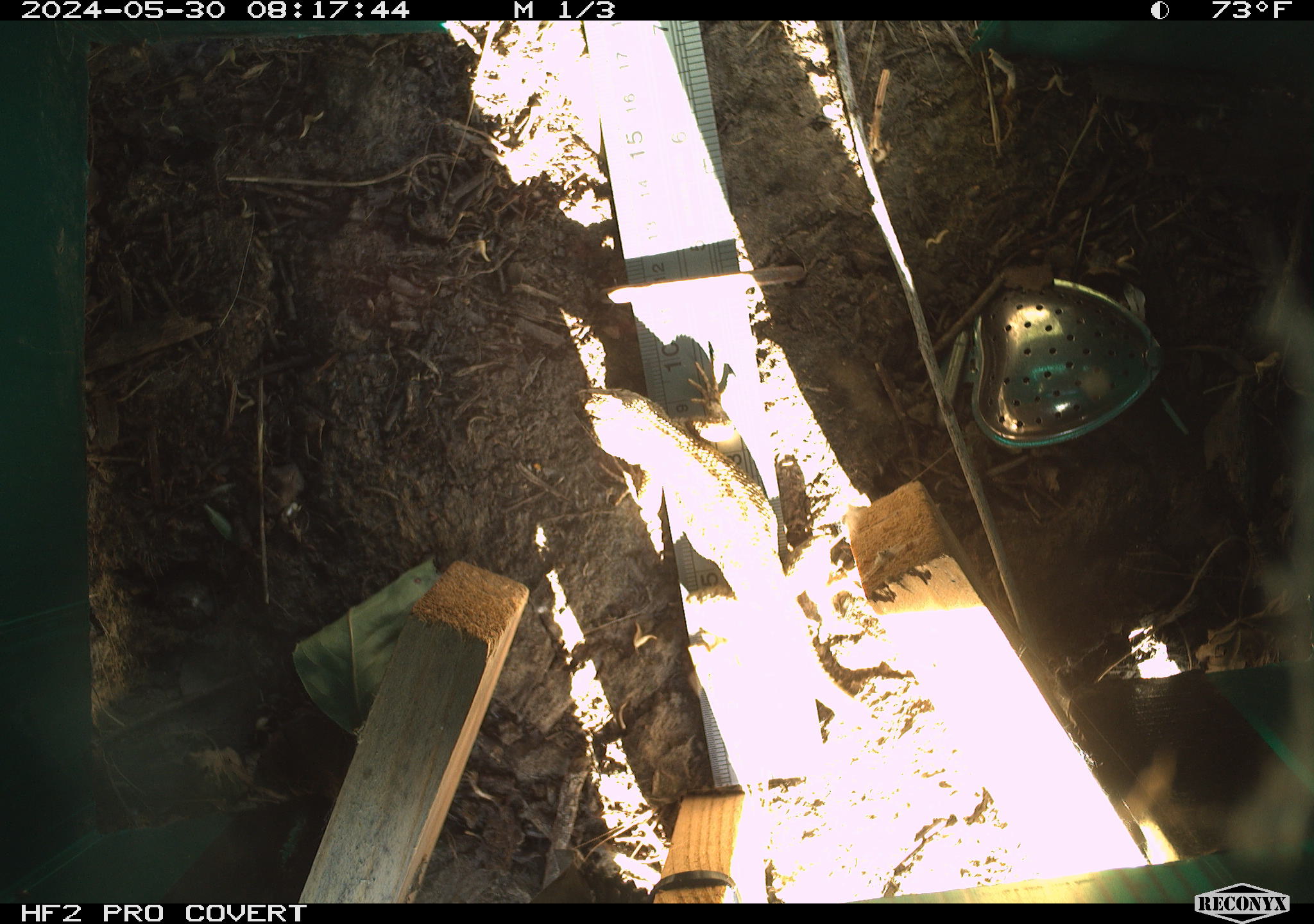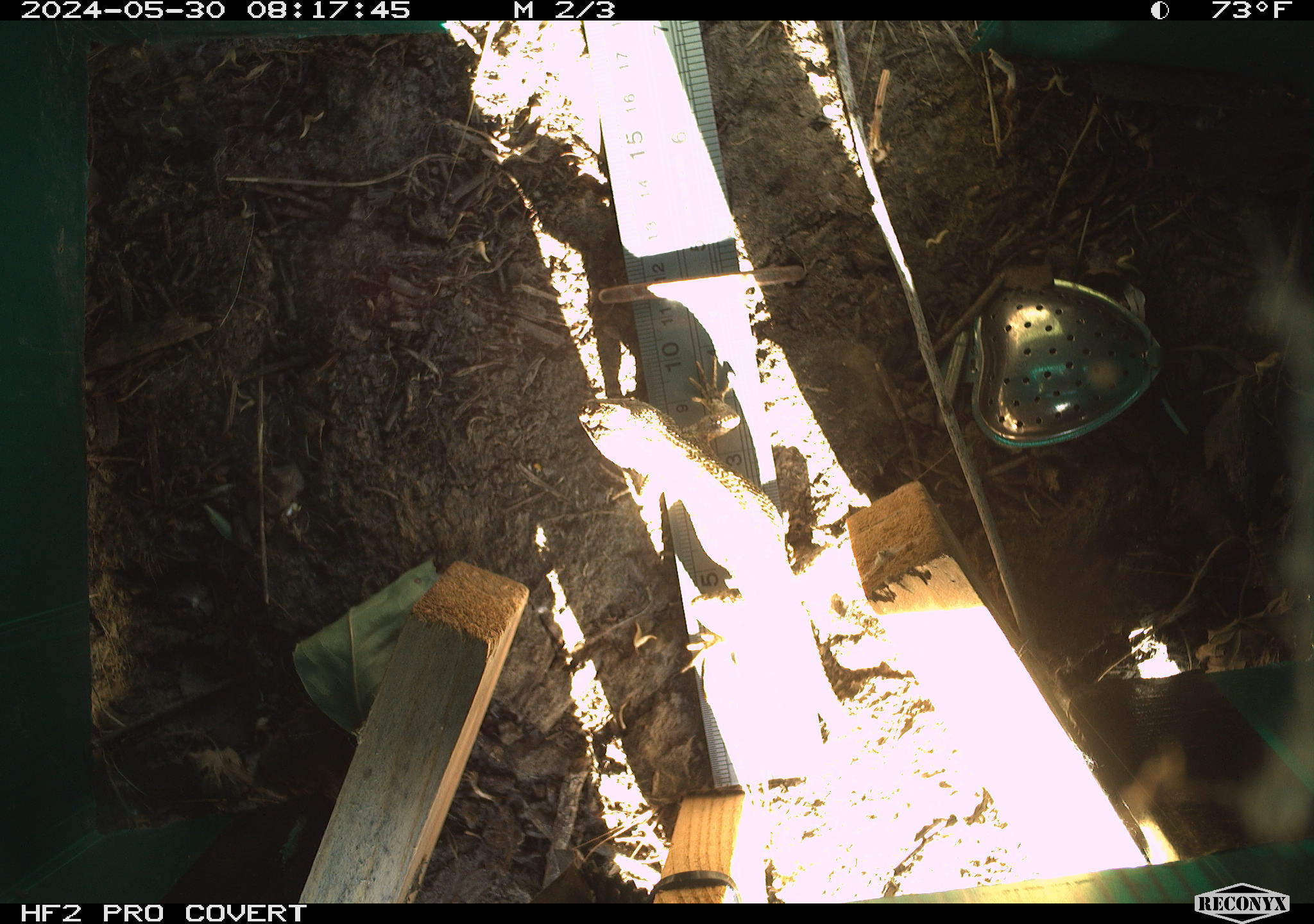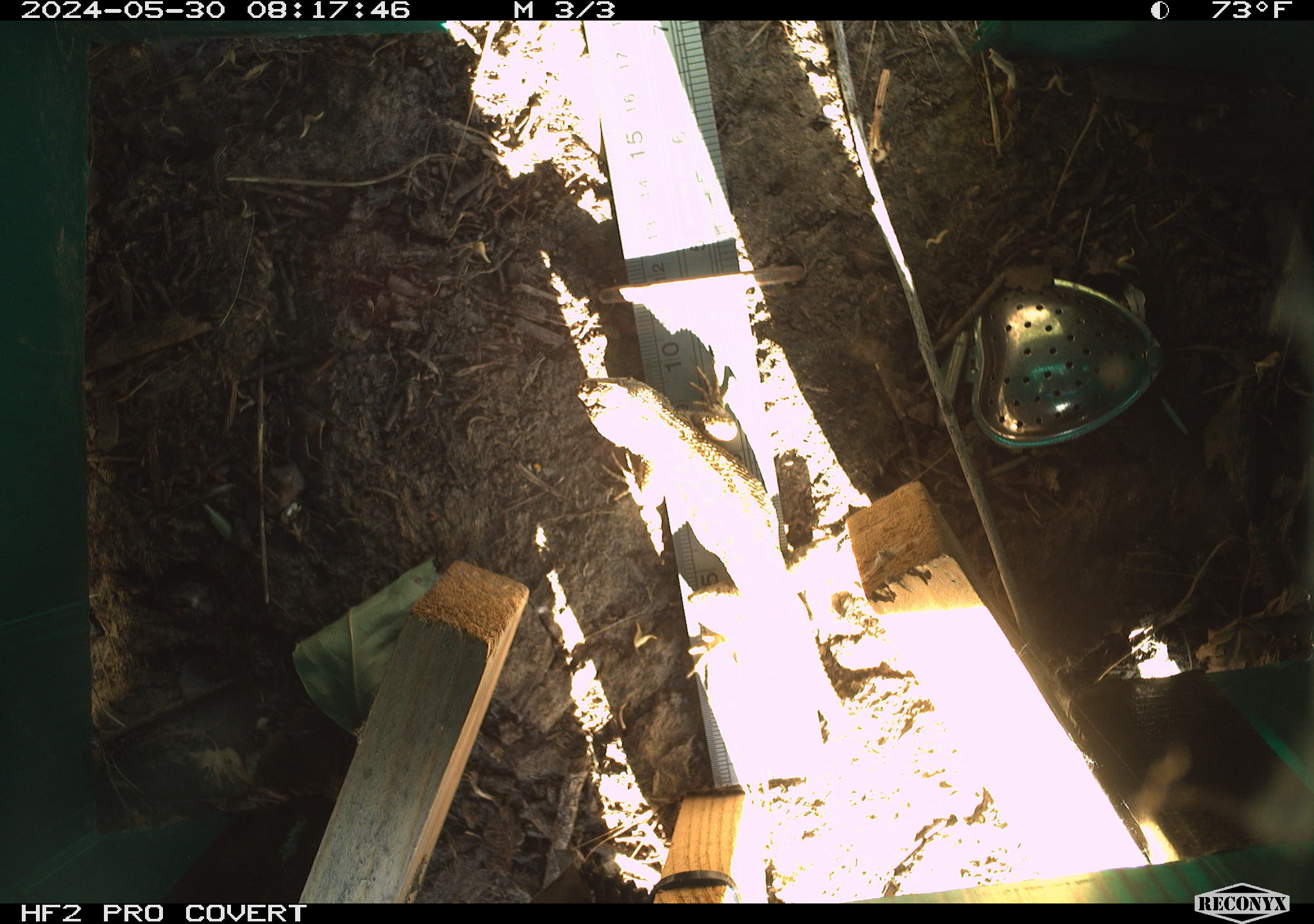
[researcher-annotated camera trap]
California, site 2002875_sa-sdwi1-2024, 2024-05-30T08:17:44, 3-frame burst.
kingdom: Animalia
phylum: Chordata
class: Reptilia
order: Squamata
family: Phrynosomatidae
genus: Sceloporus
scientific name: Sceloporus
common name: spiny lizards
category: sceloporus species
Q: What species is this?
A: Sceloporus species (spiny lizards) (Sceloporus).